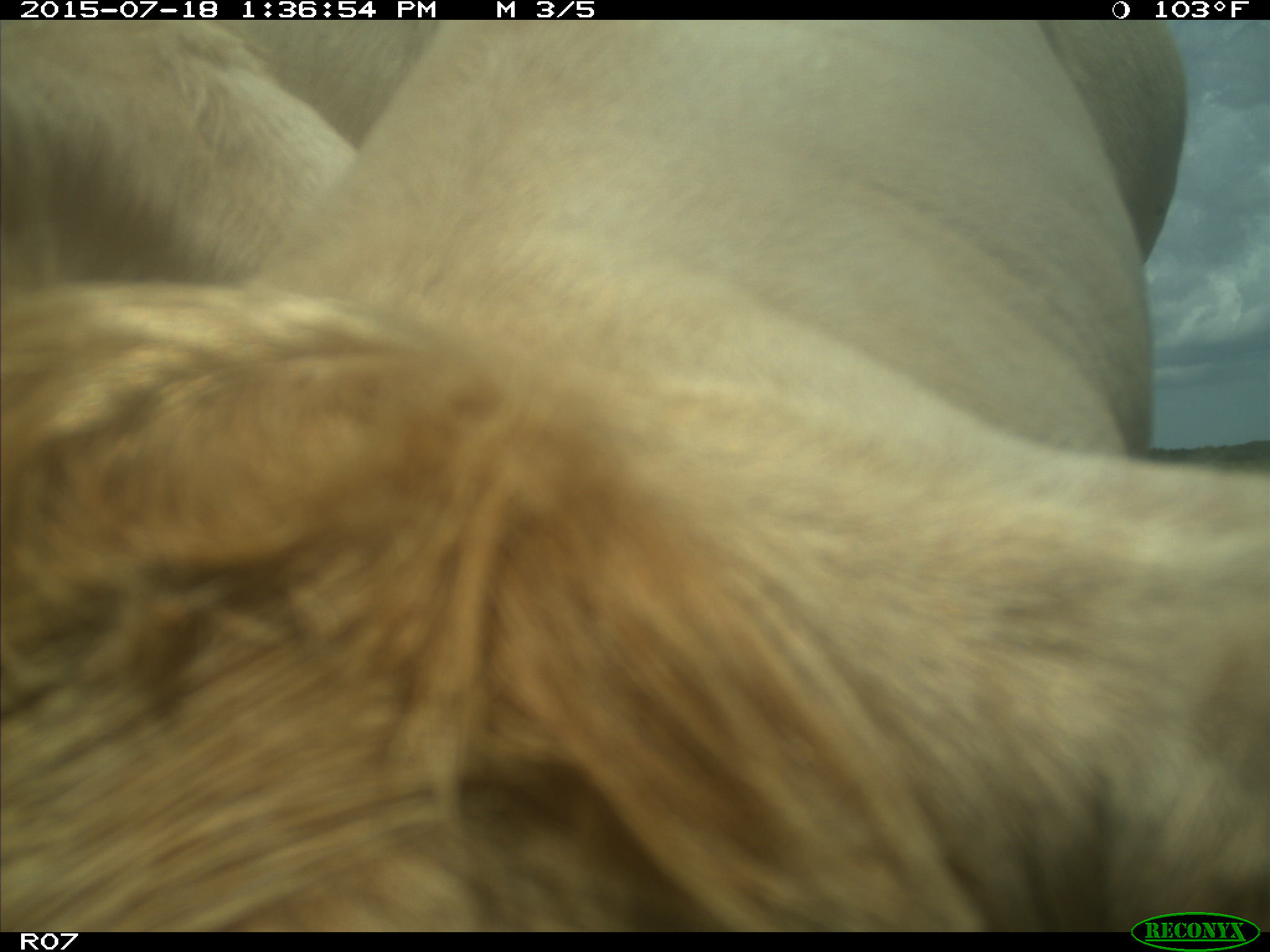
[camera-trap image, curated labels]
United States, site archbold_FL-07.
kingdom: Animalia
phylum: Chordata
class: Mammalia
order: Artiodactyla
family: Bovidae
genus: Bos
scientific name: Bos taurus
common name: domestic cow